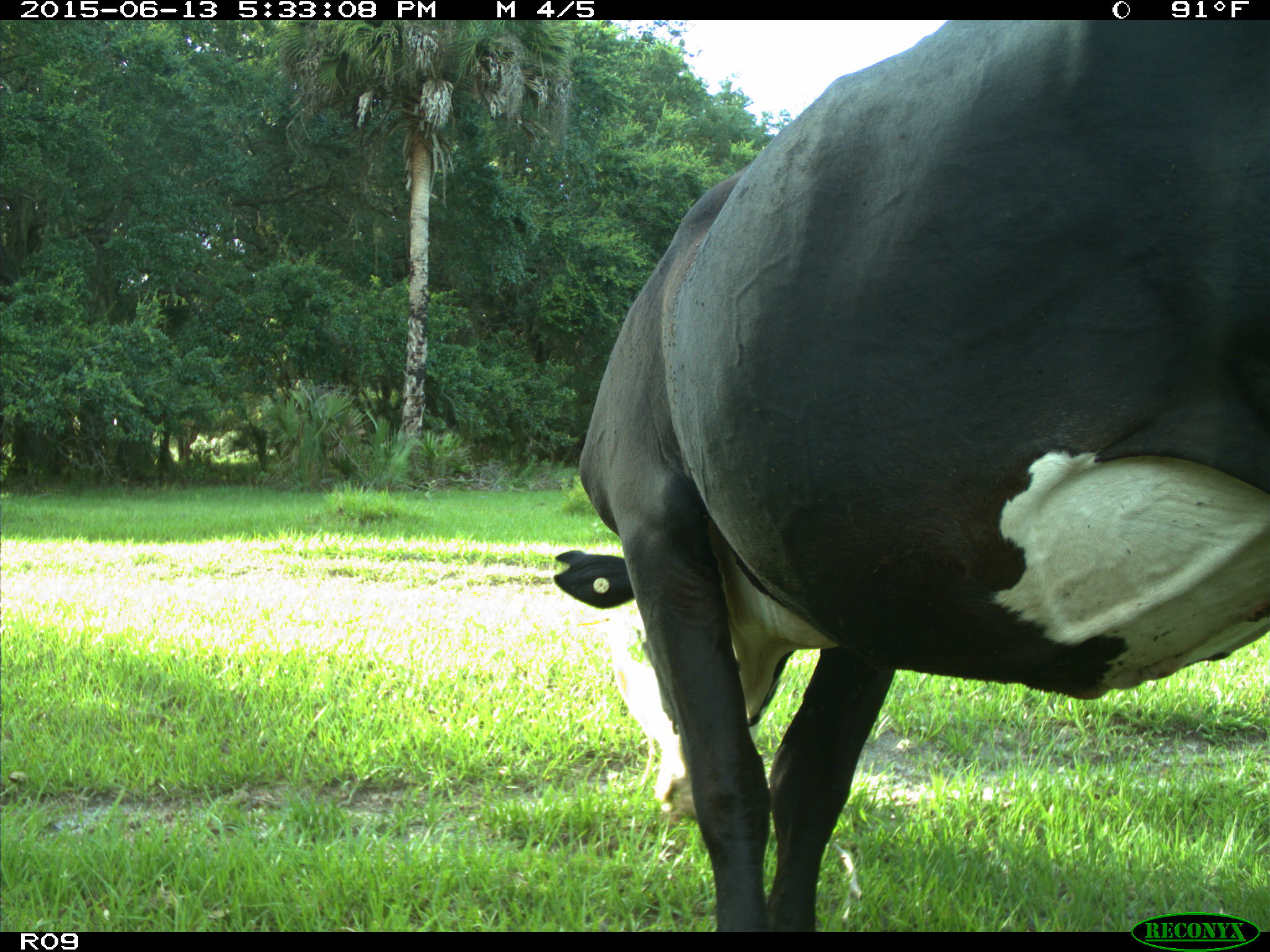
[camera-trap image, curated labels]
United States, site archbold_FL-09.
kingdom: Animalia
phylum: Chordata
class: Mammalia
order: Artiodactyla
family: Bovidae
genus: Bos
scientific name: Bos taurus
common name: domestic cow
Bos taurus (domestic cow).